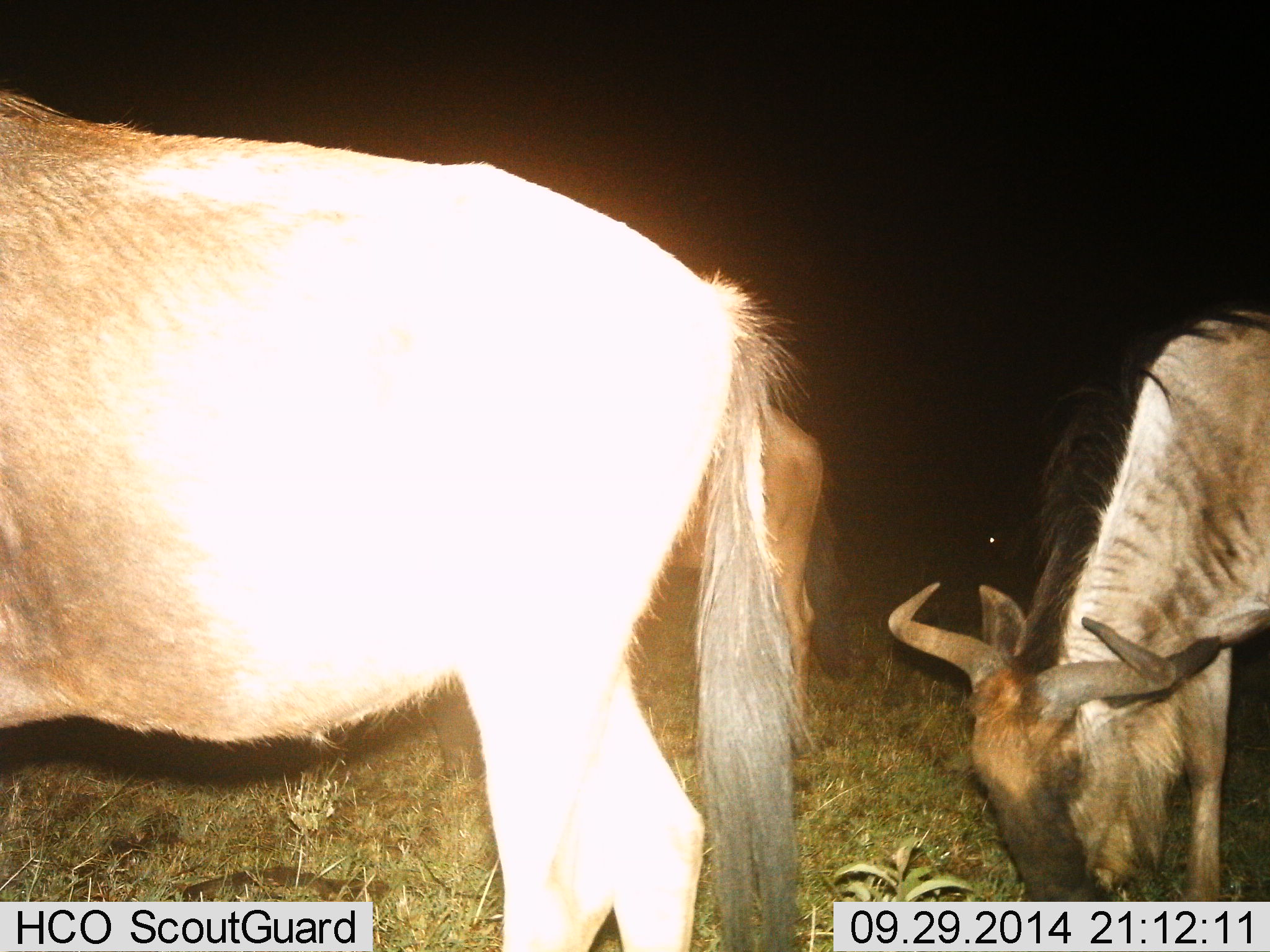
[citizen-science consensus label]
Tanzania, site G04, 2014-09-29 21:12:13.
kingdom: Animalia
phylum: Chordata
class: Mammalia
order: Artiodactyla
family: Bovidae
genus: Connochaetes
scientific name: Connochaetes taurinus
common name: blue wildebeest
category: wildebeest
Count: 2.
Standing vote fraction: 80%.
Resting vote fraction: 0%.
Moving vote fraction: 0%.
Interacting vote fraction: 0%.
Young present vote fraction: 0%.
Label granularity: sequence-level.